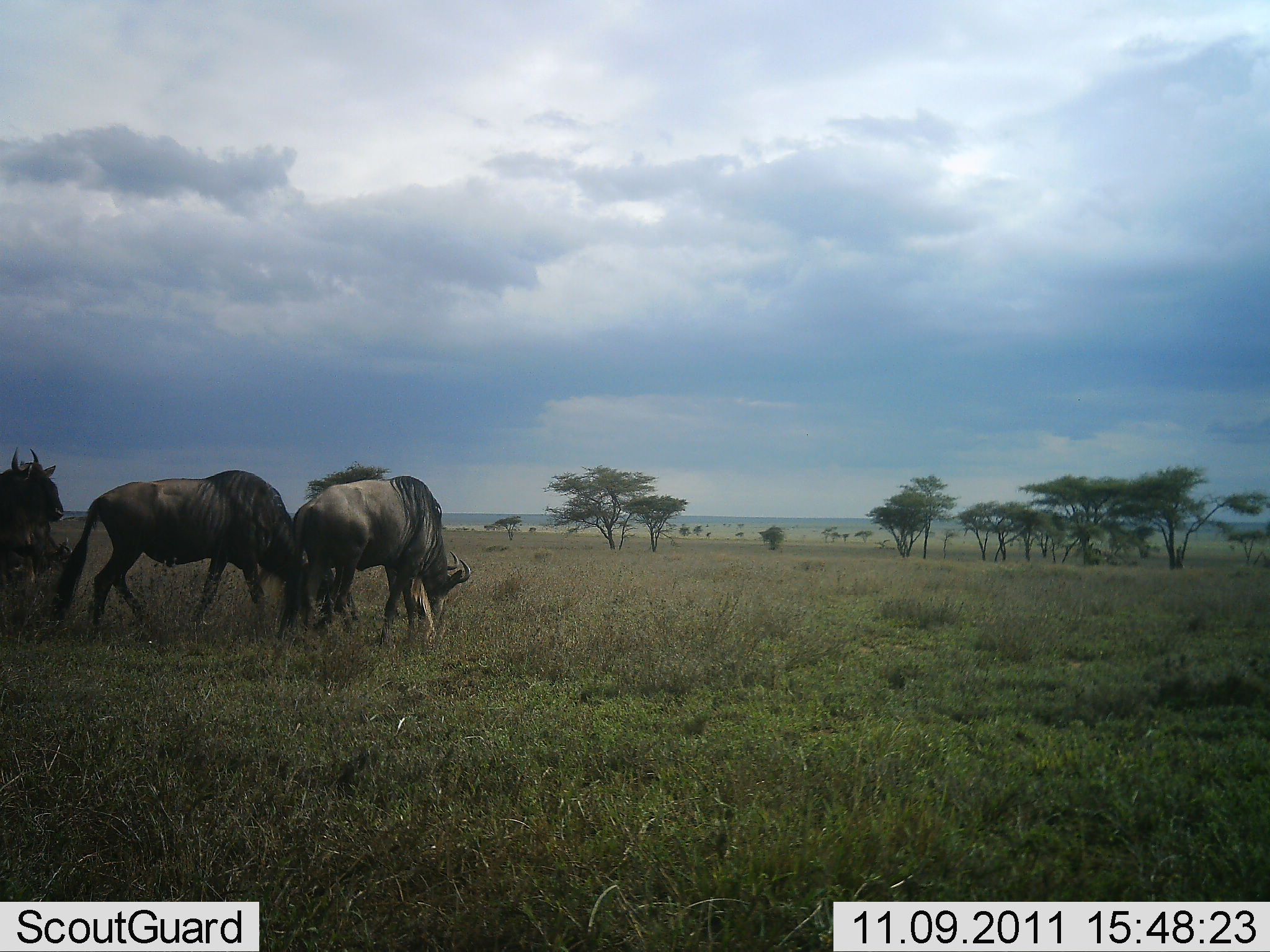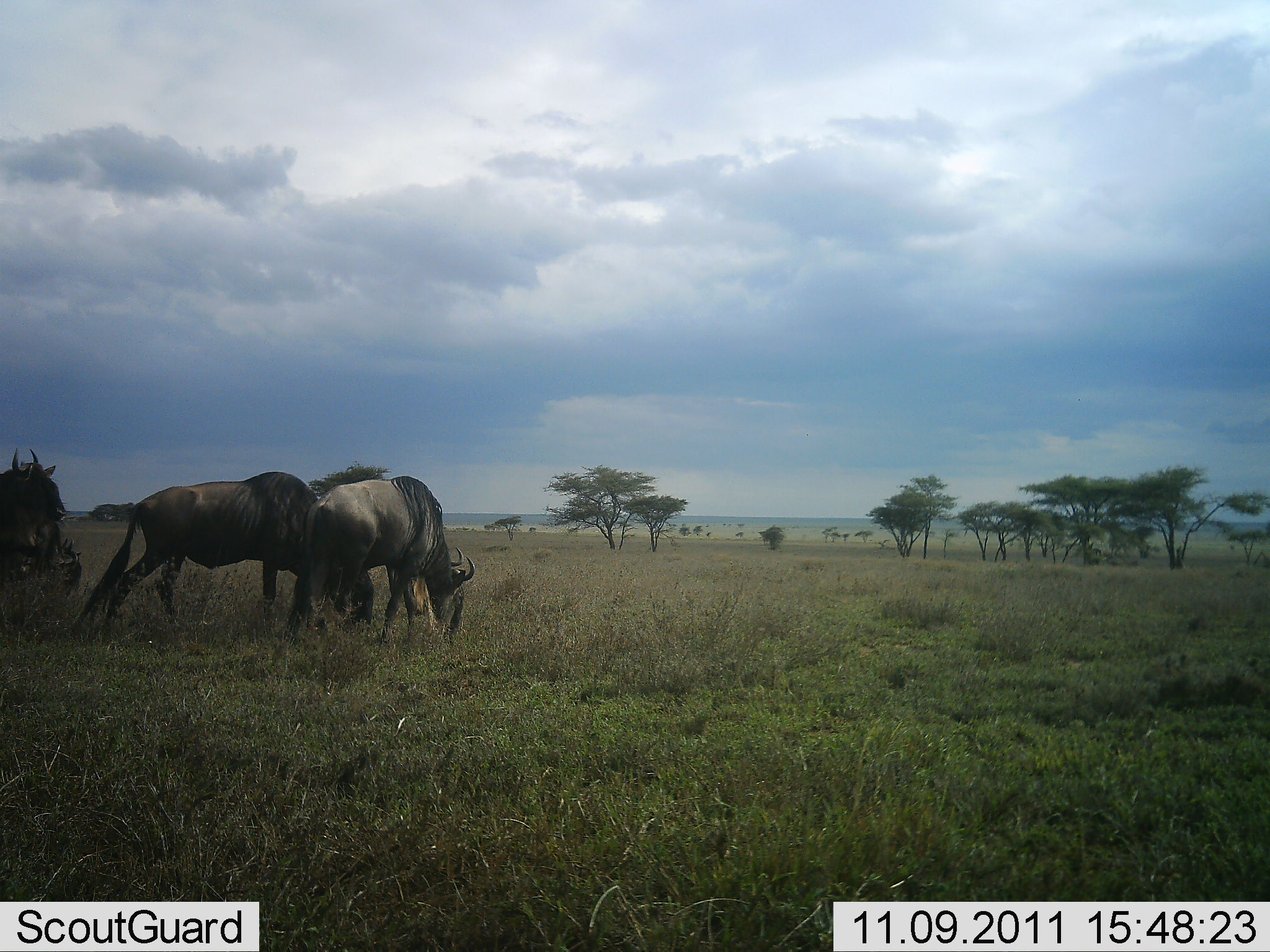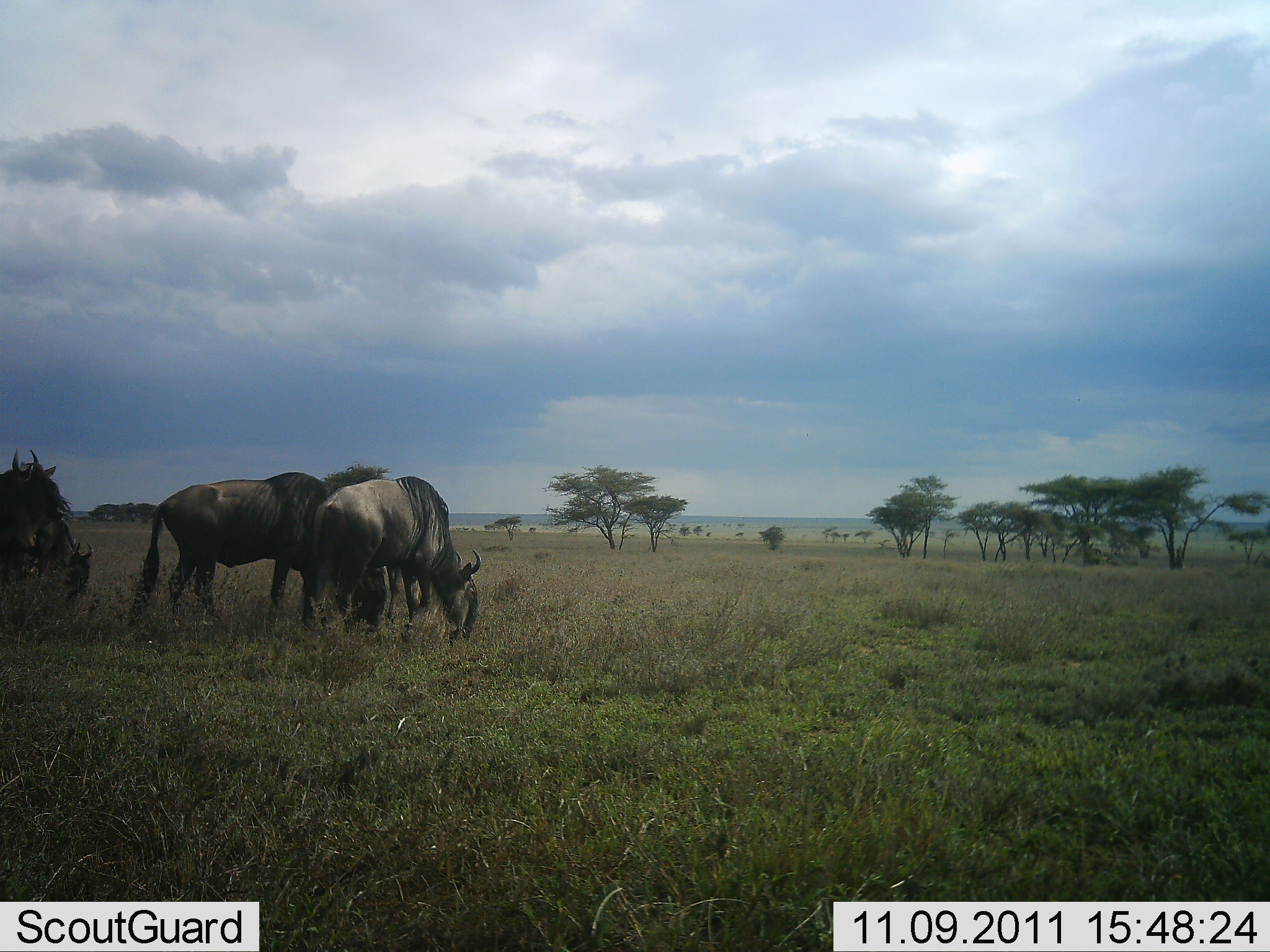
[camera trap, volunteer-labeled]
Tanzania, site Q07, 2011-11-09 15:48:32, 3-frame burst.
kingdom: Animalia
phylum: Chordata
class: Mammalia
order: Artiodactyla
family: Bovidae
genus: Connochaetes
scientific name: Connochaetes taurinus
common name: blue wildebeest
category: wildebeest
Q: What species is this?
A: Wildebeest (blue wildebeest) (Connochaetes taurinus).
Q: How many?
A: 3.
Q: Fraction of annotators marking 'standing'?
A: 30%.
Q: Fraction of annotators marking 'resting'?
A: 0%.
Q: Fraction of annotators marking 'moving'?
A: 30%.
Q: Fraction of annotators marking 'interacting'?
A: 0%.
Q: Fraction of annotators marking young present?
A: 0%.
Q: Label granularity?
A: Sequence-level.